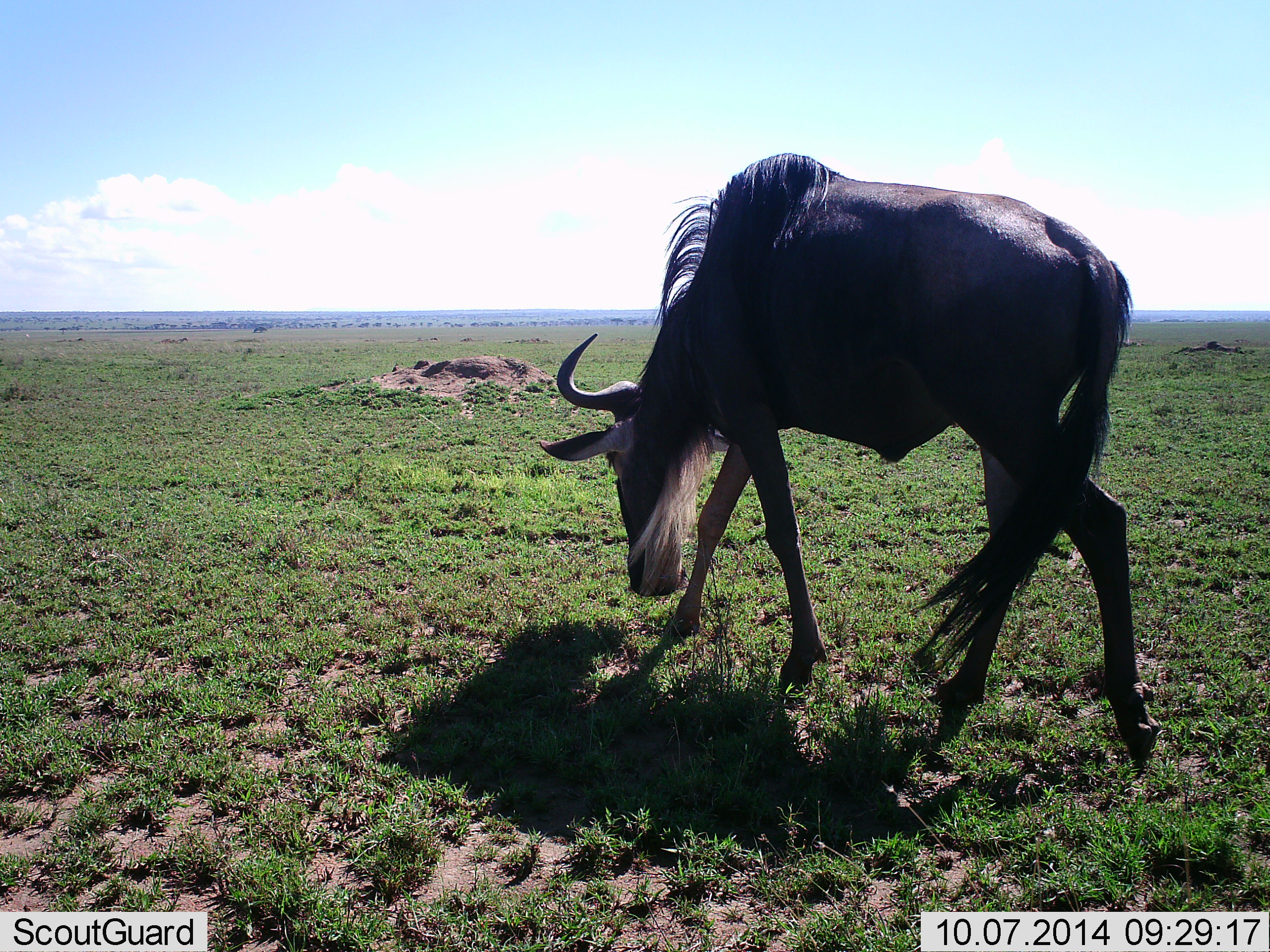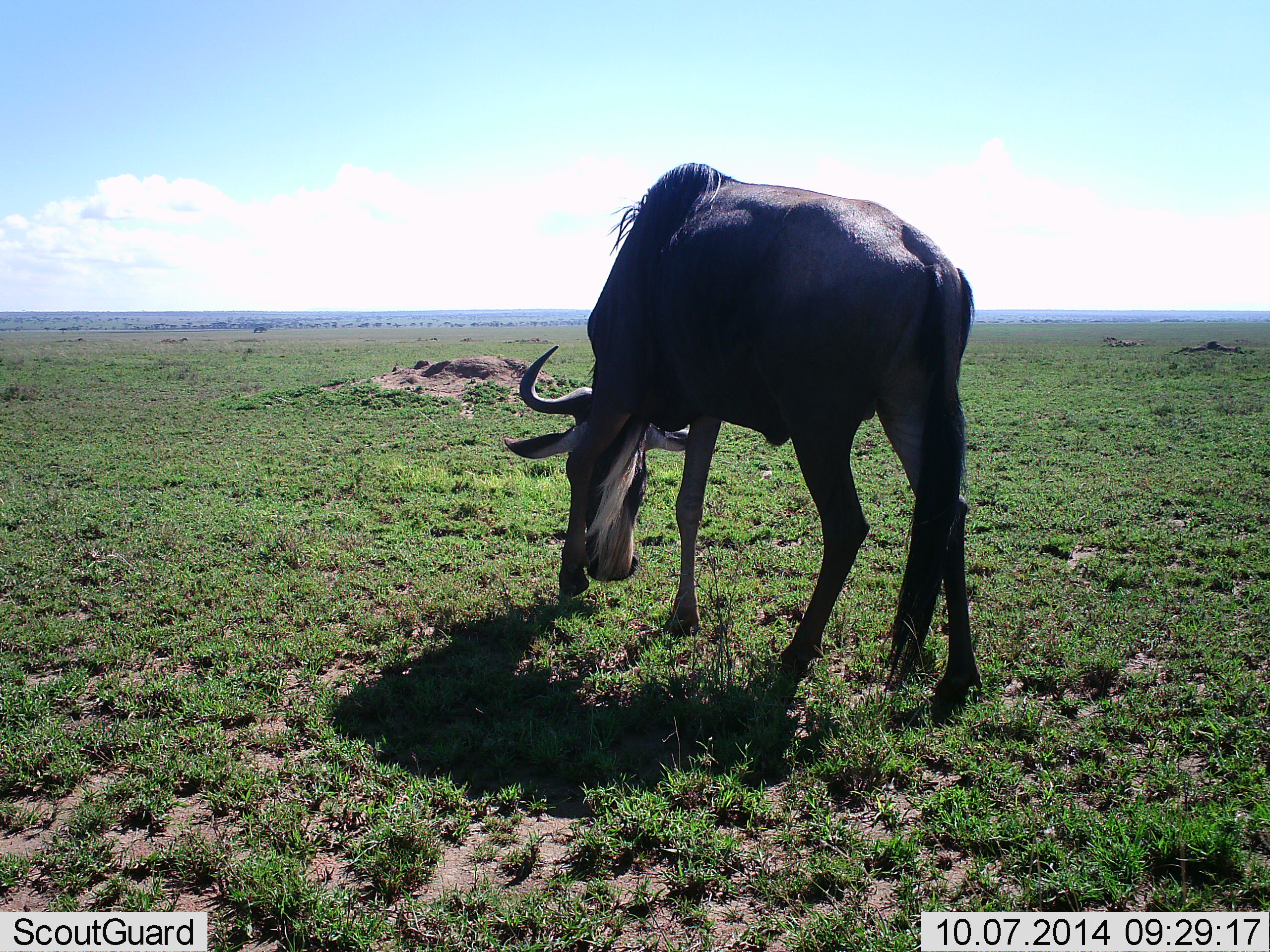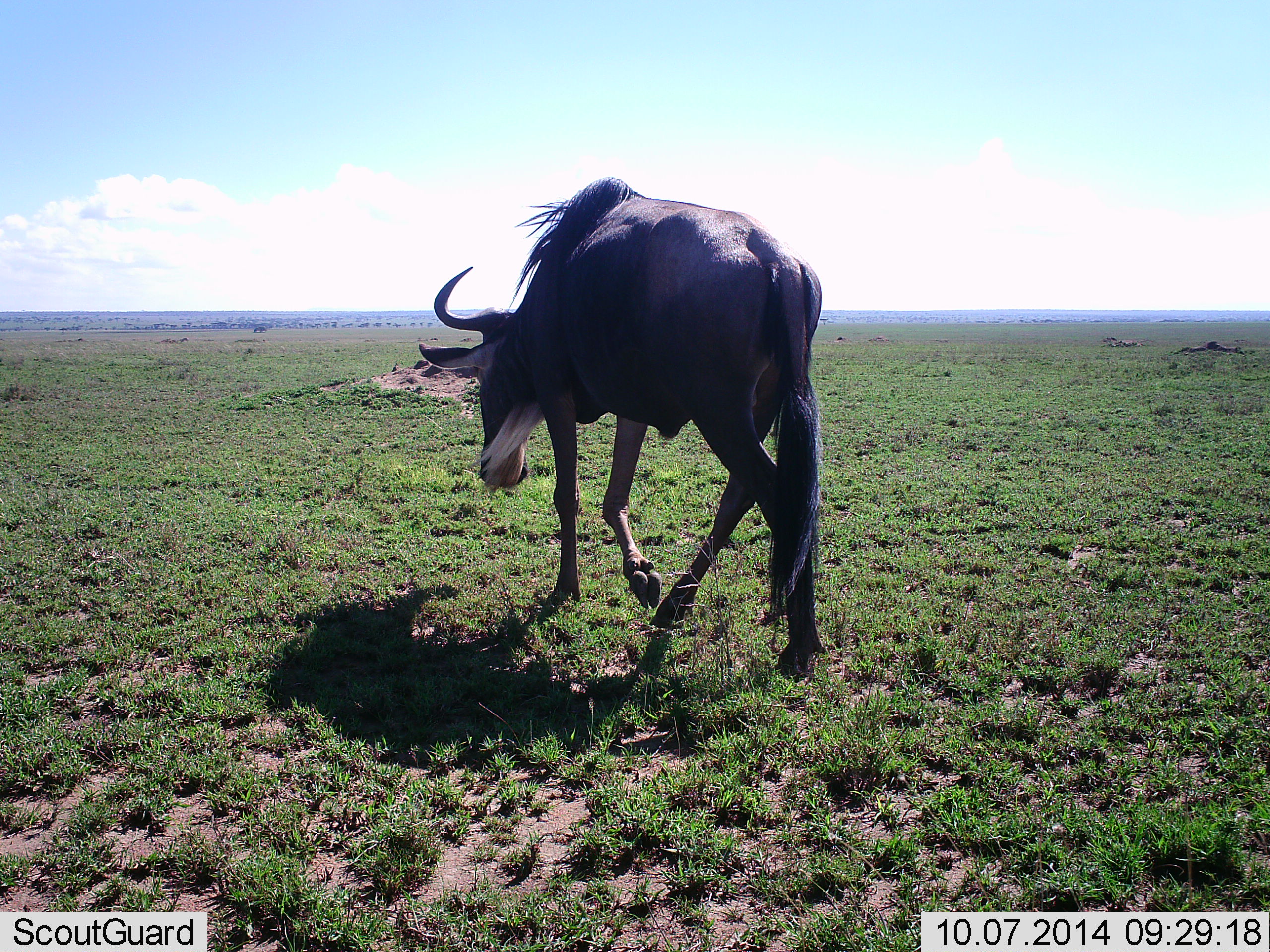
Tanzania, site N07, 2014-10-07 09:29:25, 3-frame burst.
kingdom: Animalia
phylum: Chordata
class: Mammalia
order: Artiodactyla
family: Bovidae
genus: Connochaetes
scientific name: Connochaetes taurinus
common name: blue wildebeest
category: wildebeest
Wildebeest (blue wildebeest) (Connochaetes taurinus), count 1. Behavior (volunteer vote fractions): standing 0%, resting 0%, moving 90%, interacting 0%. Young present (vote fraction): 0%. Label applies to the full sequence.